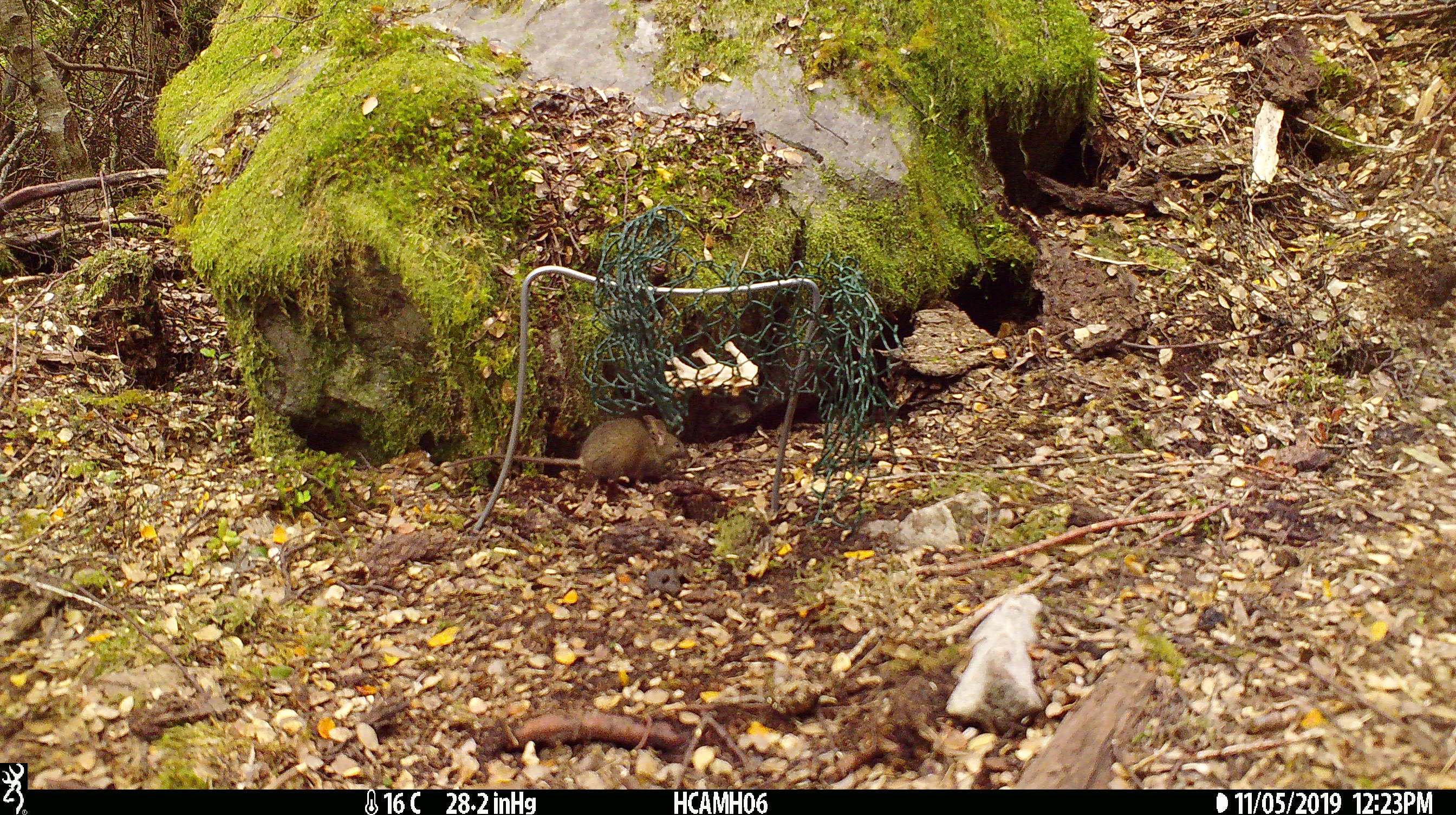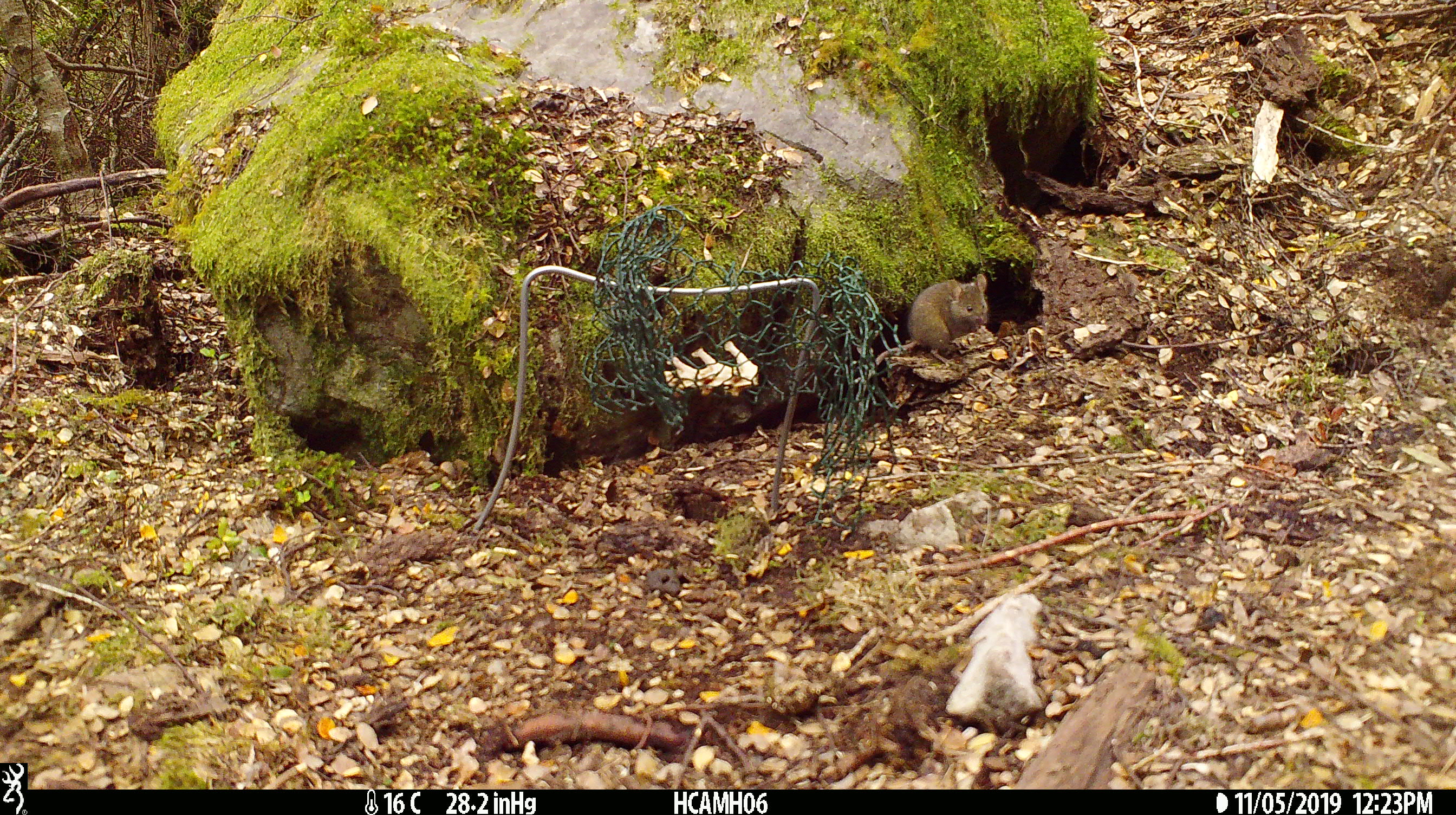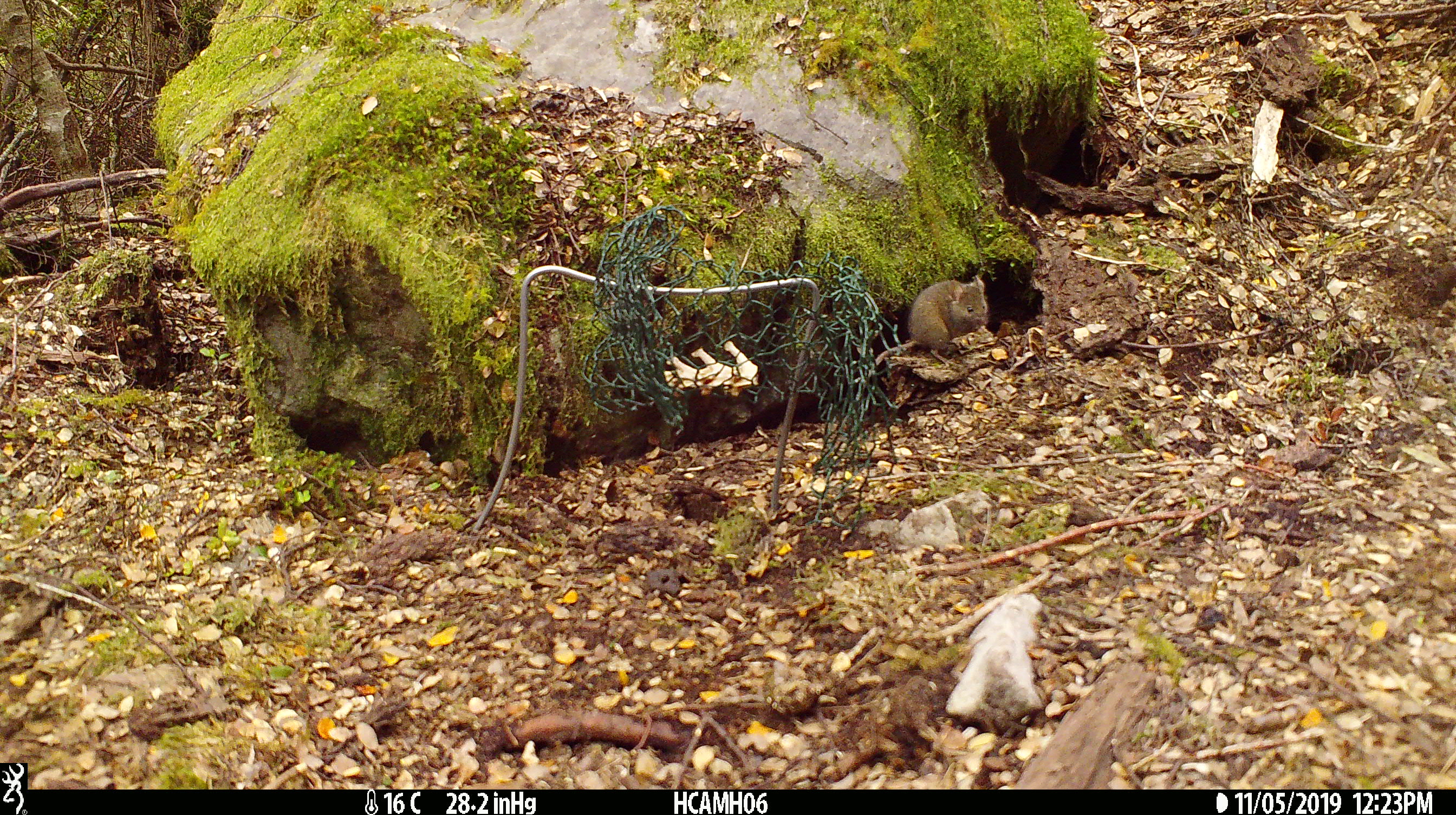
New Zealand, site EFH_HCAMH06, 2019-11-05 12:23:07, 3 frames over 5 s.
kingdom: Animalia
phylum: Chordata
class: Mammalia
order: Rodentia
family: Muridae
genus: Mus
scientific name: Mus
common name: mouse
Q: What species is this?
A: Mouse (Mus).